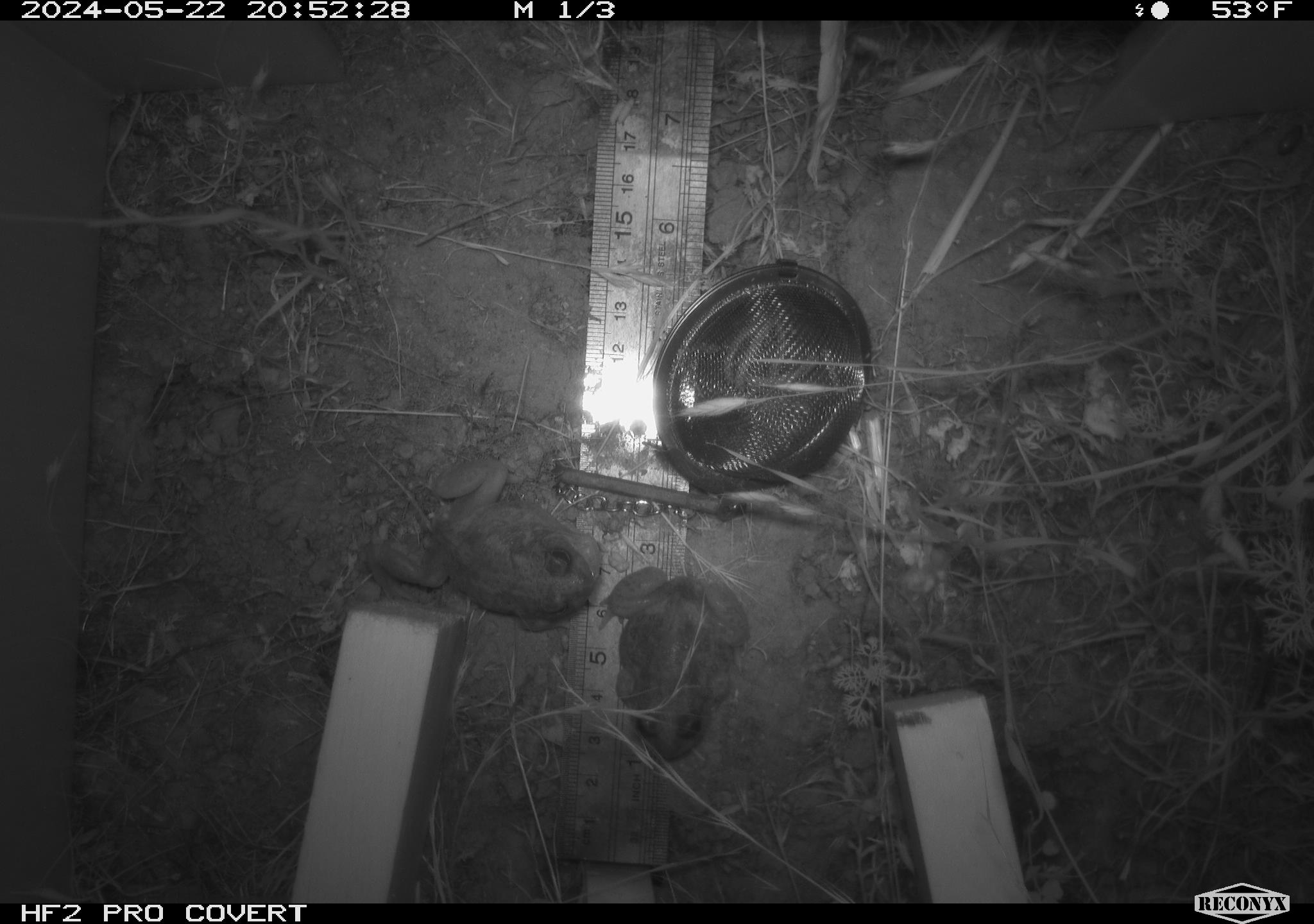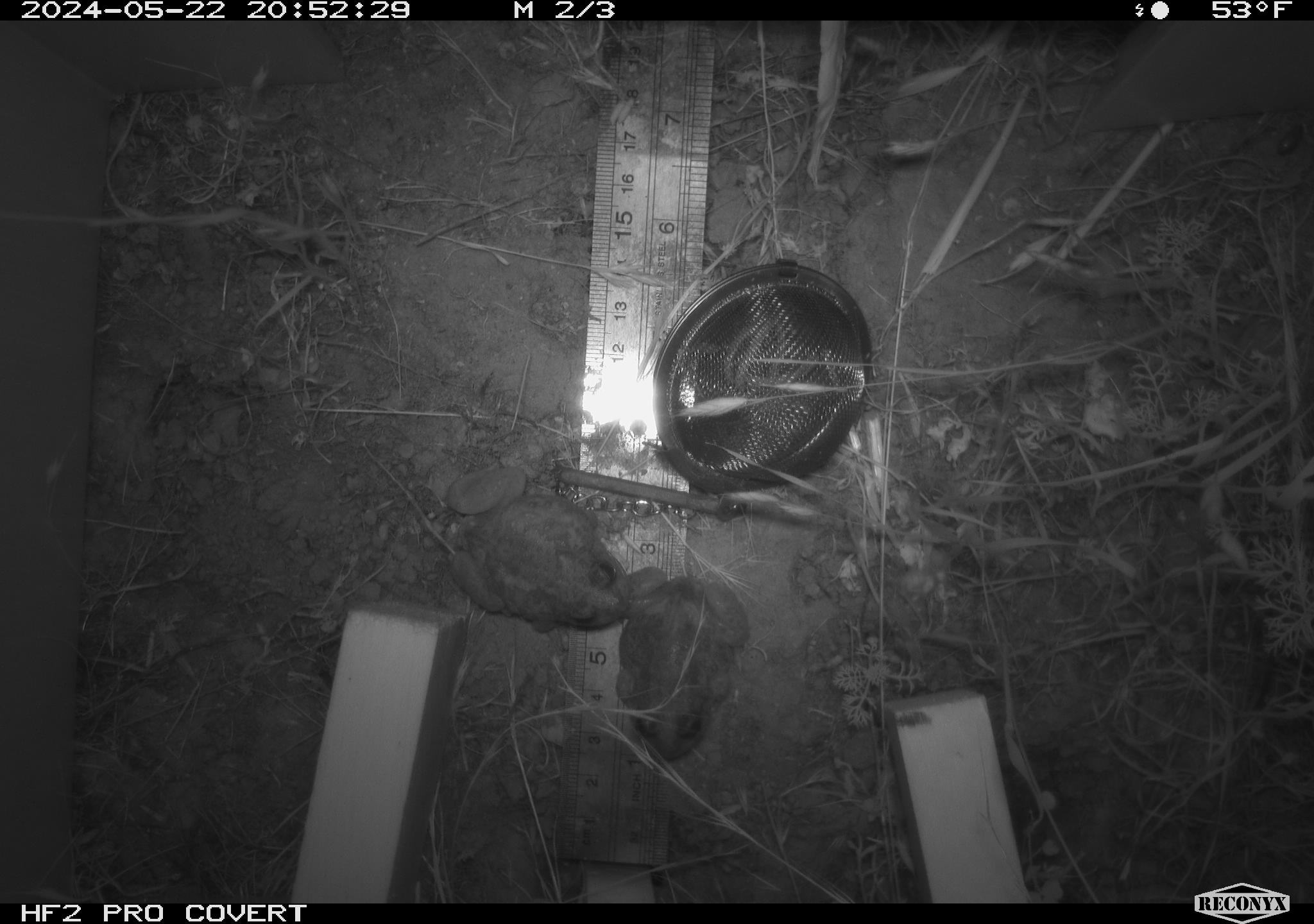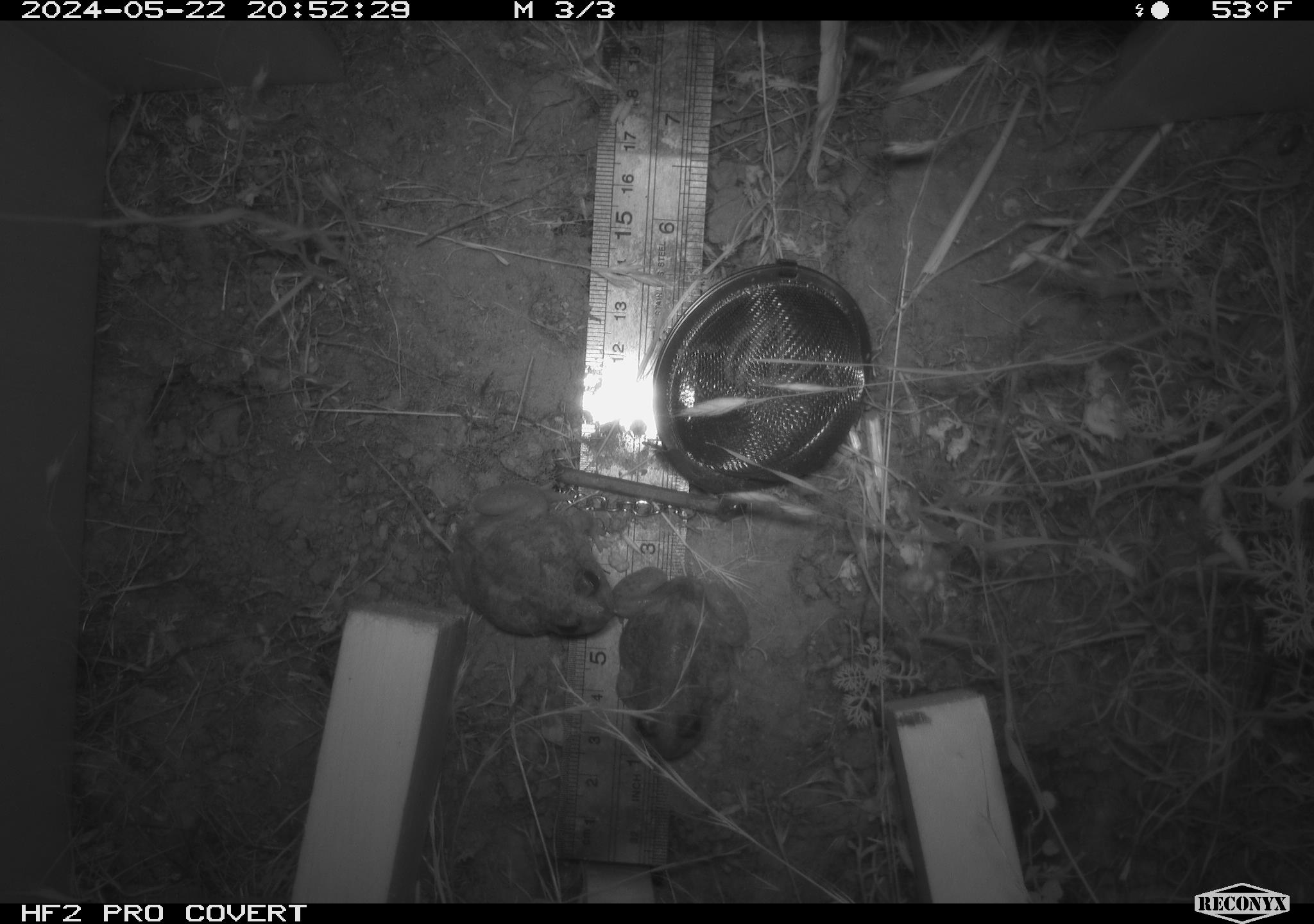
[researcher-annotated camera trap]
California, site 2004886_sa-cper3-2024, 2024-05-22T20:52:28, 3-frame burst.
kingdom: Animalia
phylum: Chordata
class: Amphibia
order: Anura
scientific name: Anura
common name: frogs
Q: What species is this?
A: Frogs (Anura).